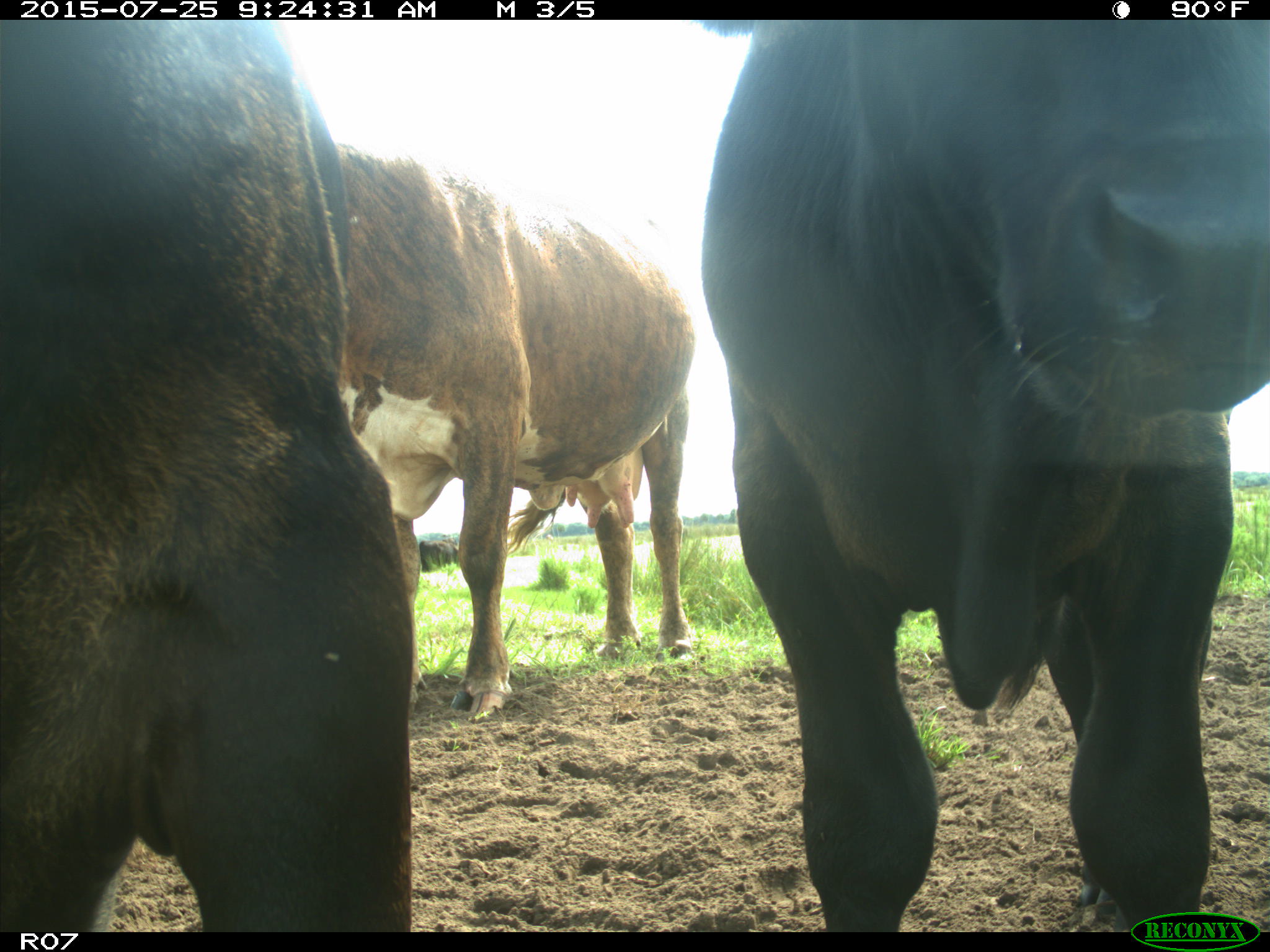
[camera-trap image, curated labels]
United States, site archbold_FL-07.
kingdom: Animalia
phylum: Chordata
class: Mammalia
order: Artiodactyla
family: Bovidae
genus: Bos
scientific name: Bos taurus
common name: domestic cow